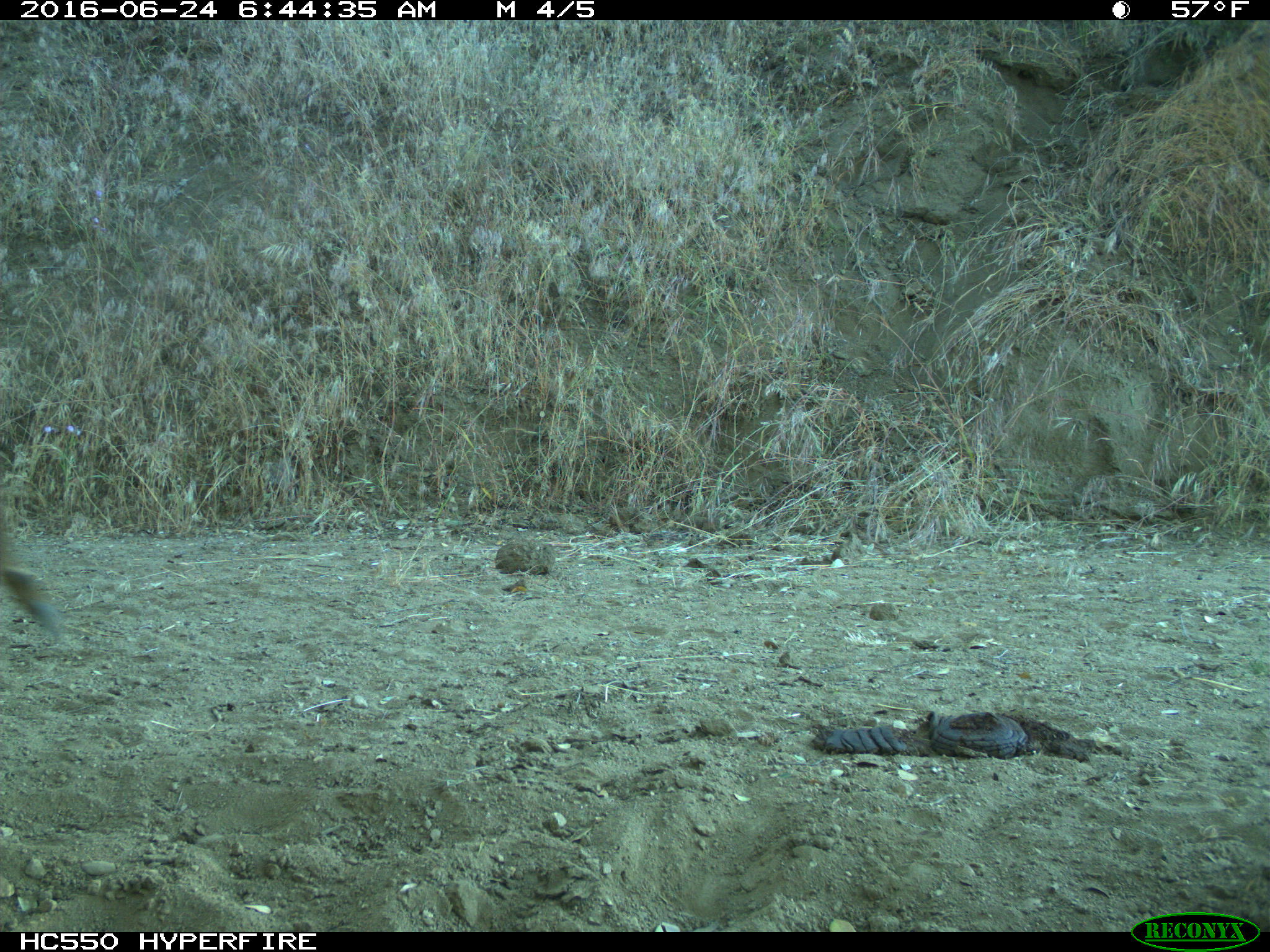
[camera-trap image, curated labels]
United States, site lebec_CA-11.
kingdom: Animalia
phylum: Chordata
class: Mammalia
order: Artiodactyla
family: Cervidae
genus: Odocoileus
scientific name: Odocoileus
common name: deer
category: unidentified deer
Unidentified deer (deer) (Odocoileus).